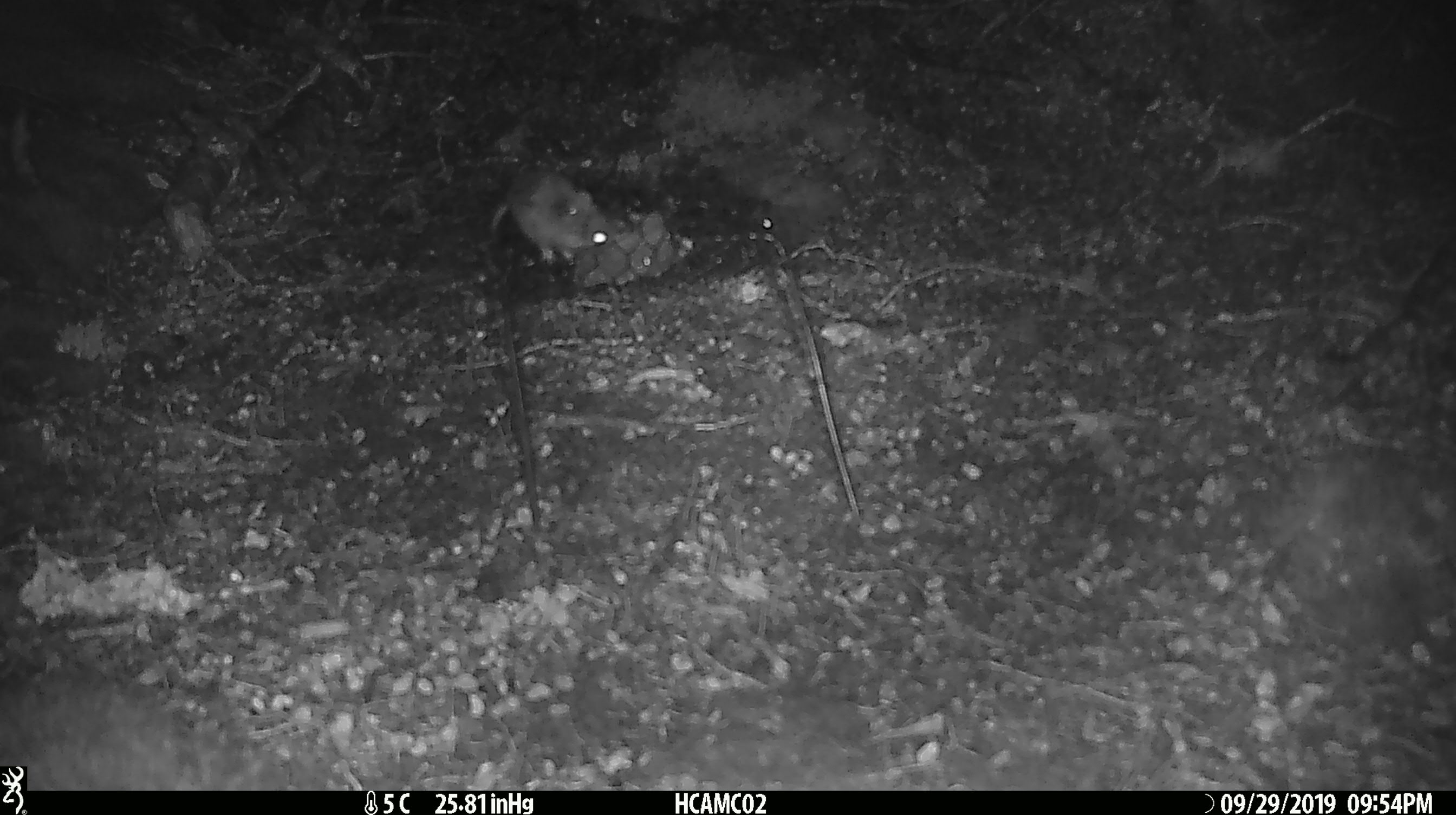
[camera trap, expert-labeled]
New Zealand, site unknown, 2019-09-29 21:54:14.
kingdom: Animalia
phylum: Chordata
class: Mammalia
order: Rodentia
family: Muridae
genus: Mus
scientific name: Mus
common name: mouse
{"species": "mouse (Mus)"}